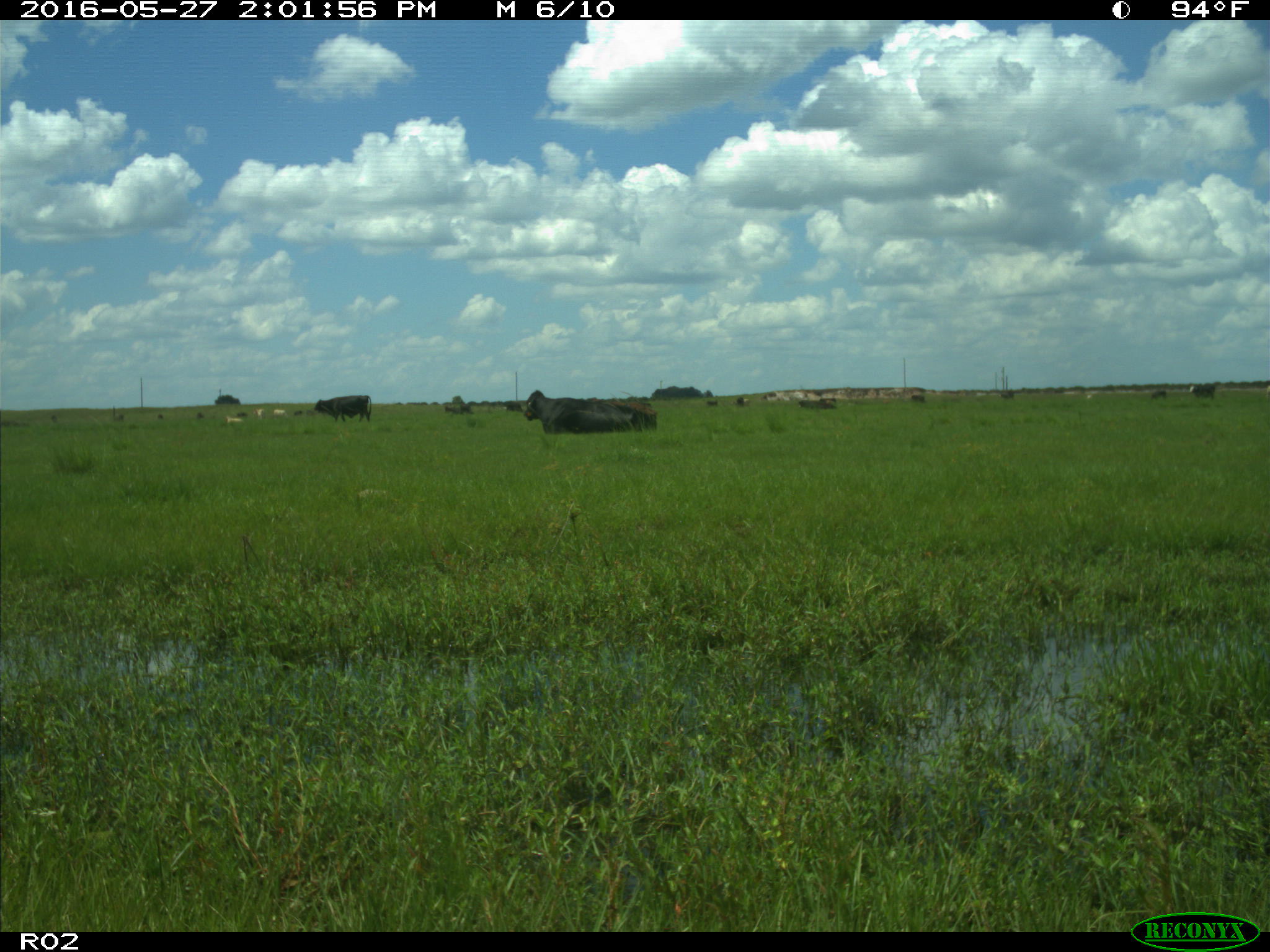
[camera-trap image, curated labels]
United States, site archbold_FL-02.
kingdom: Animalia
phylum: Chordata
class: Mammalia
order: Artiodactyla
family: Bovidae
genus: Bos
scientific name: Bos taurus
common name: domestic cow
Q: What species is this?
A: Bos taurus (domestic cow).